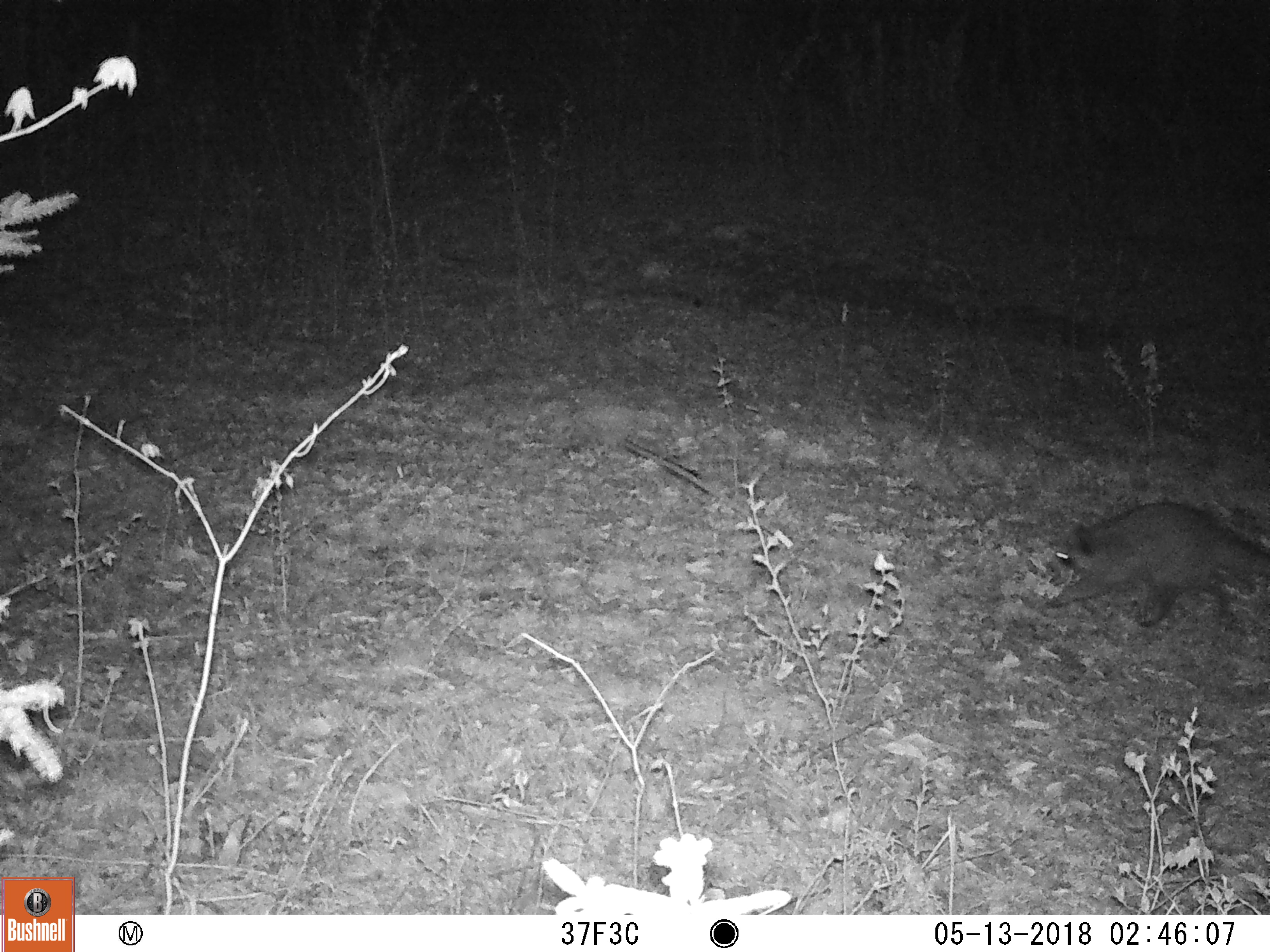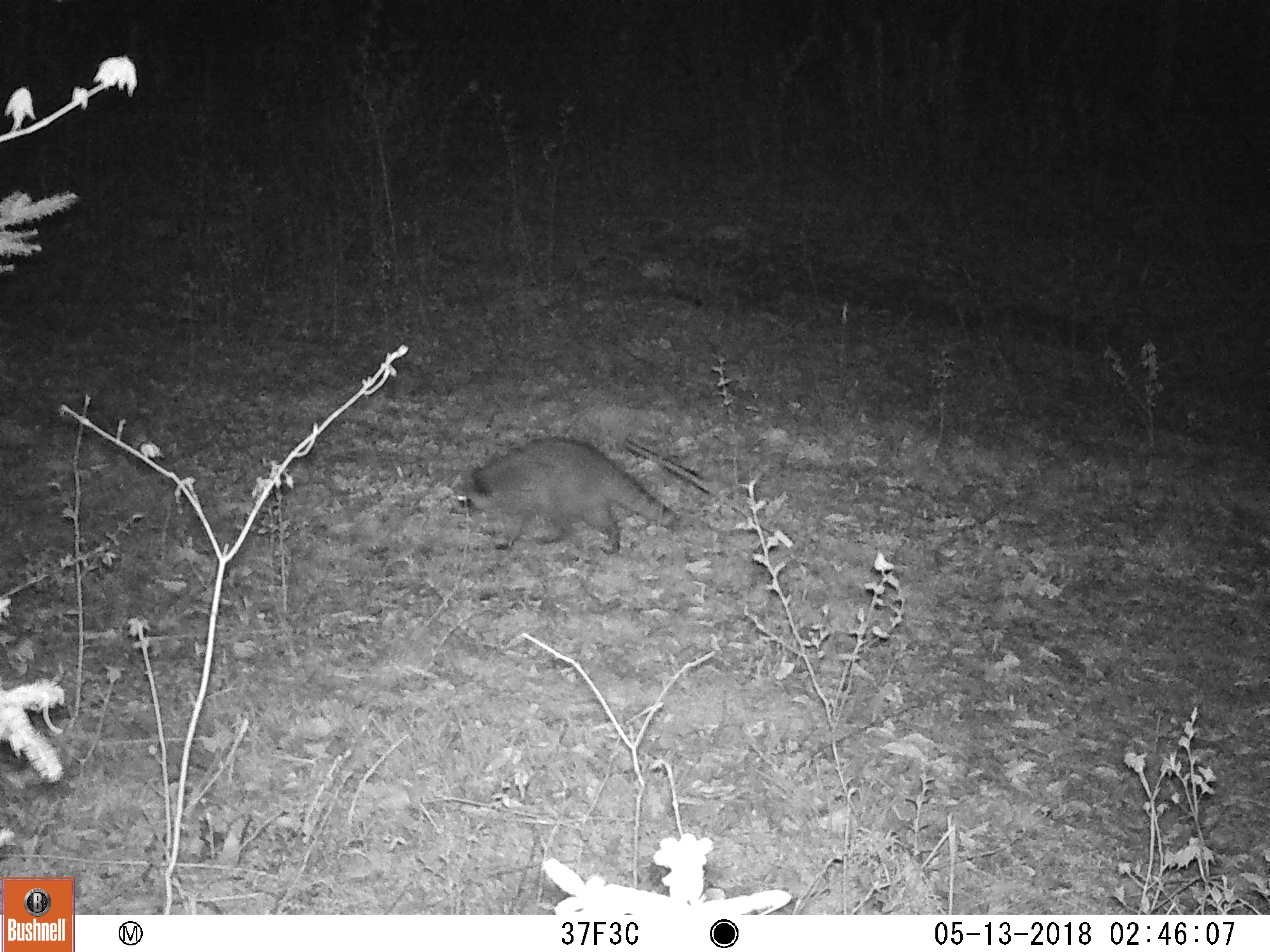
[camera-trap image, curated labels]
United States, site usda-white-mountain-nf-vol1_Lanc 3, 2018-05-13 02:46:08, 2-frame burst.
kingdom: Animalia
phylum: Chordata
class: Mammalia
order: Carnivora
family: Procyonidae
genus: Procyon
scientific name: Procyon lotor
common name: raccoon